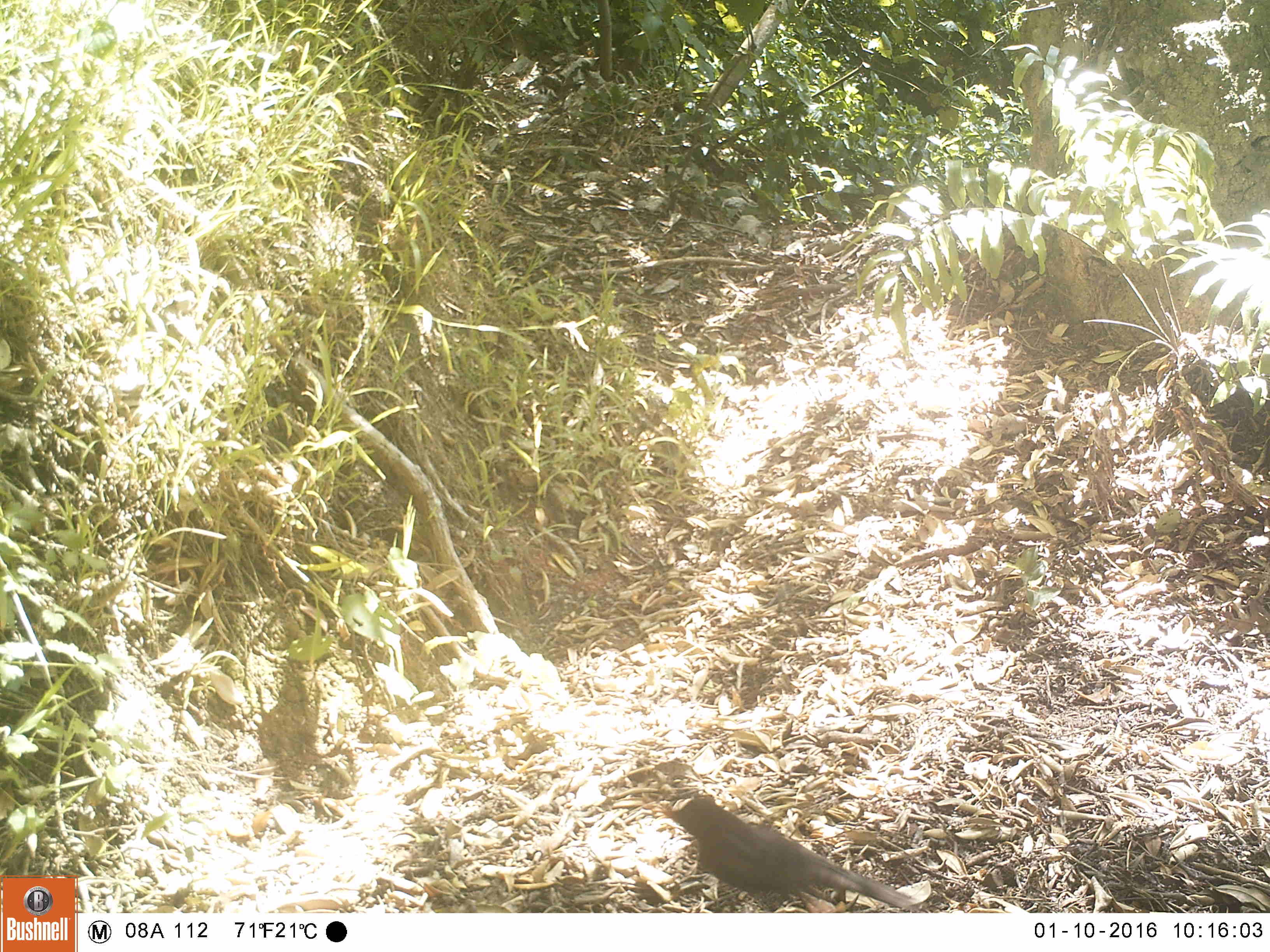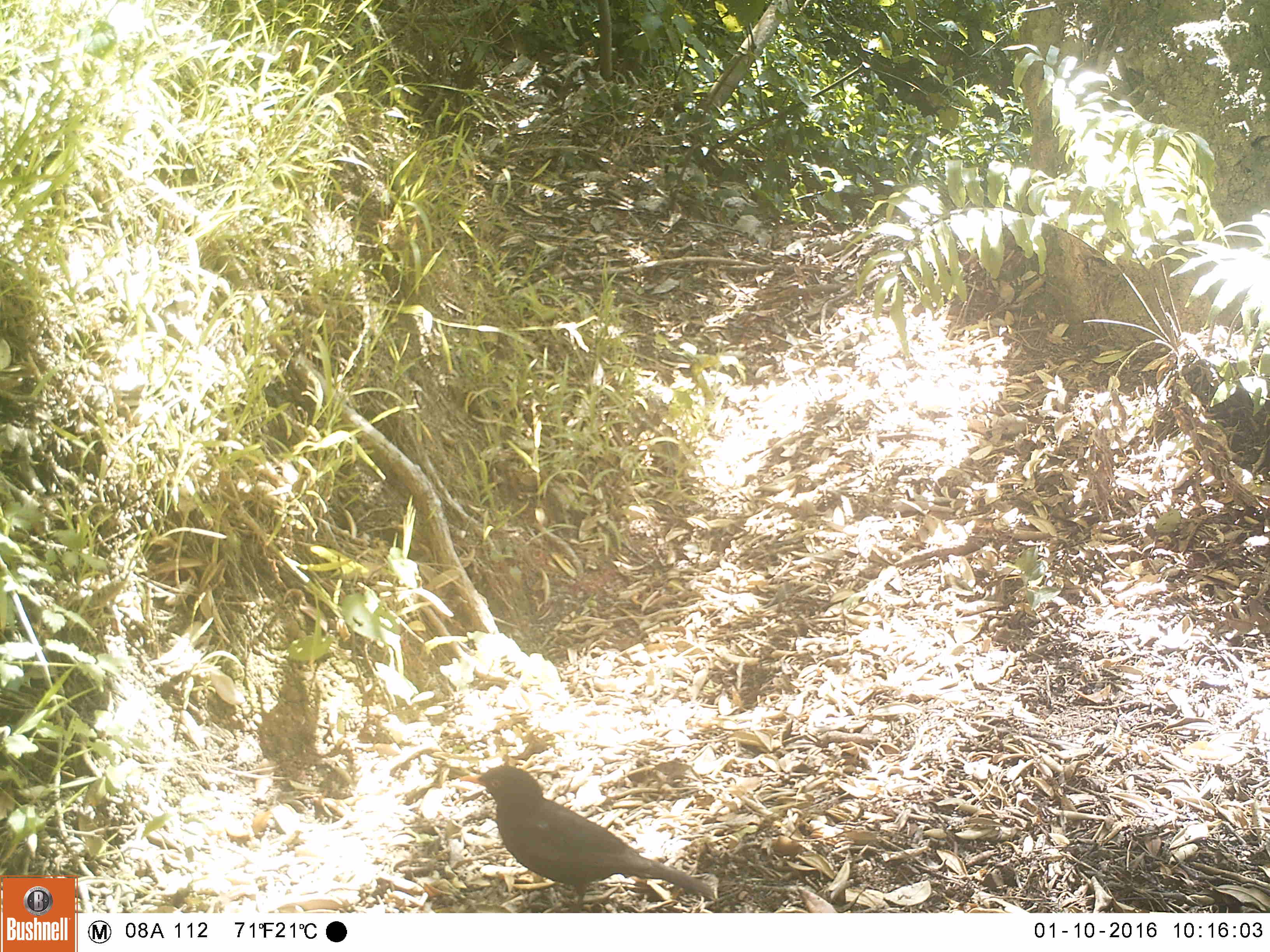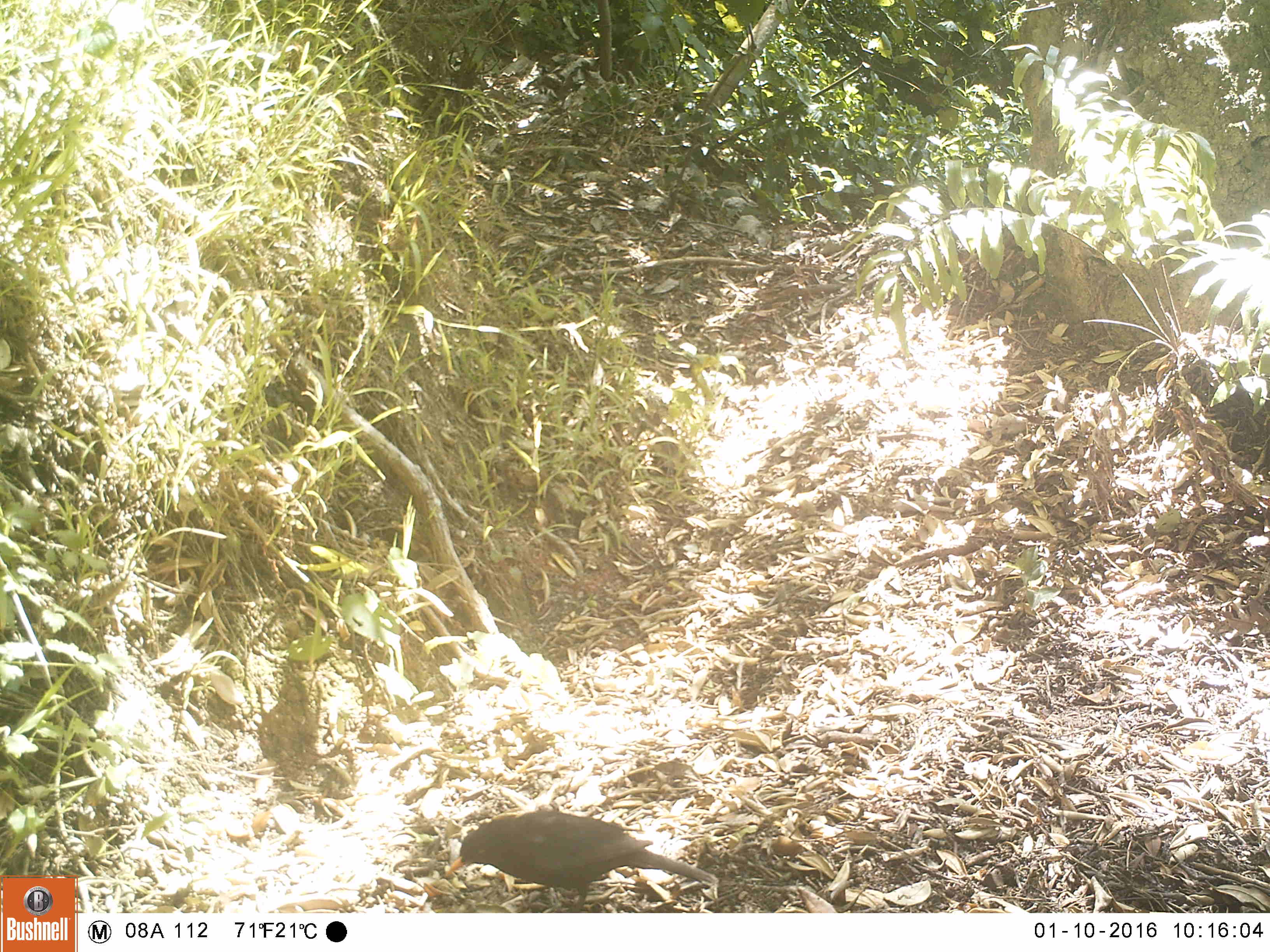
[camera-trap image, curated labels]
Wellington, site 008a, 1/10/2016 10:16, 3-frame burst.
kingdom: Animalia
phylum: Chordata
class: Aves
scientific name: Aves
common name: bird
Bird (Aves).